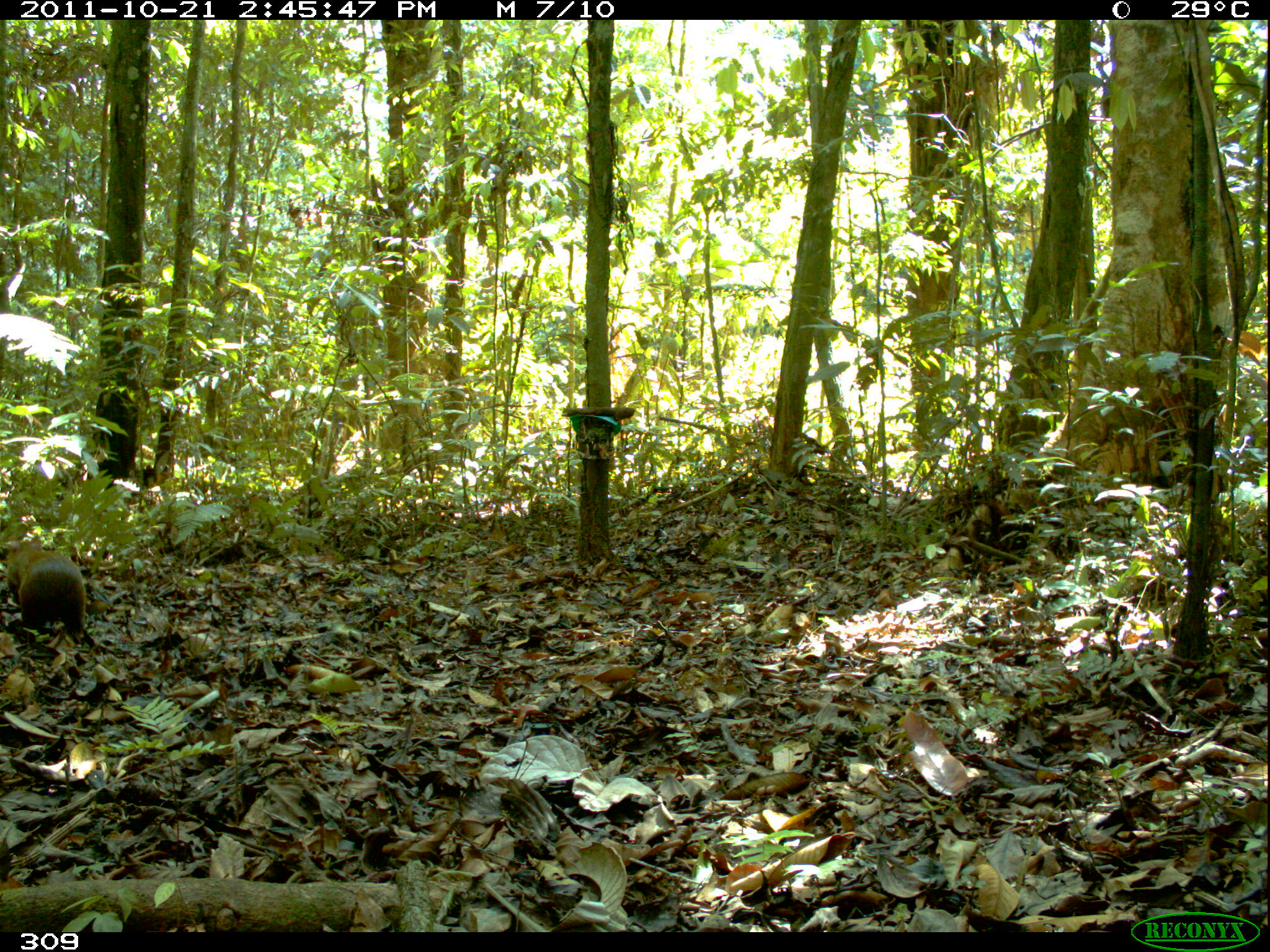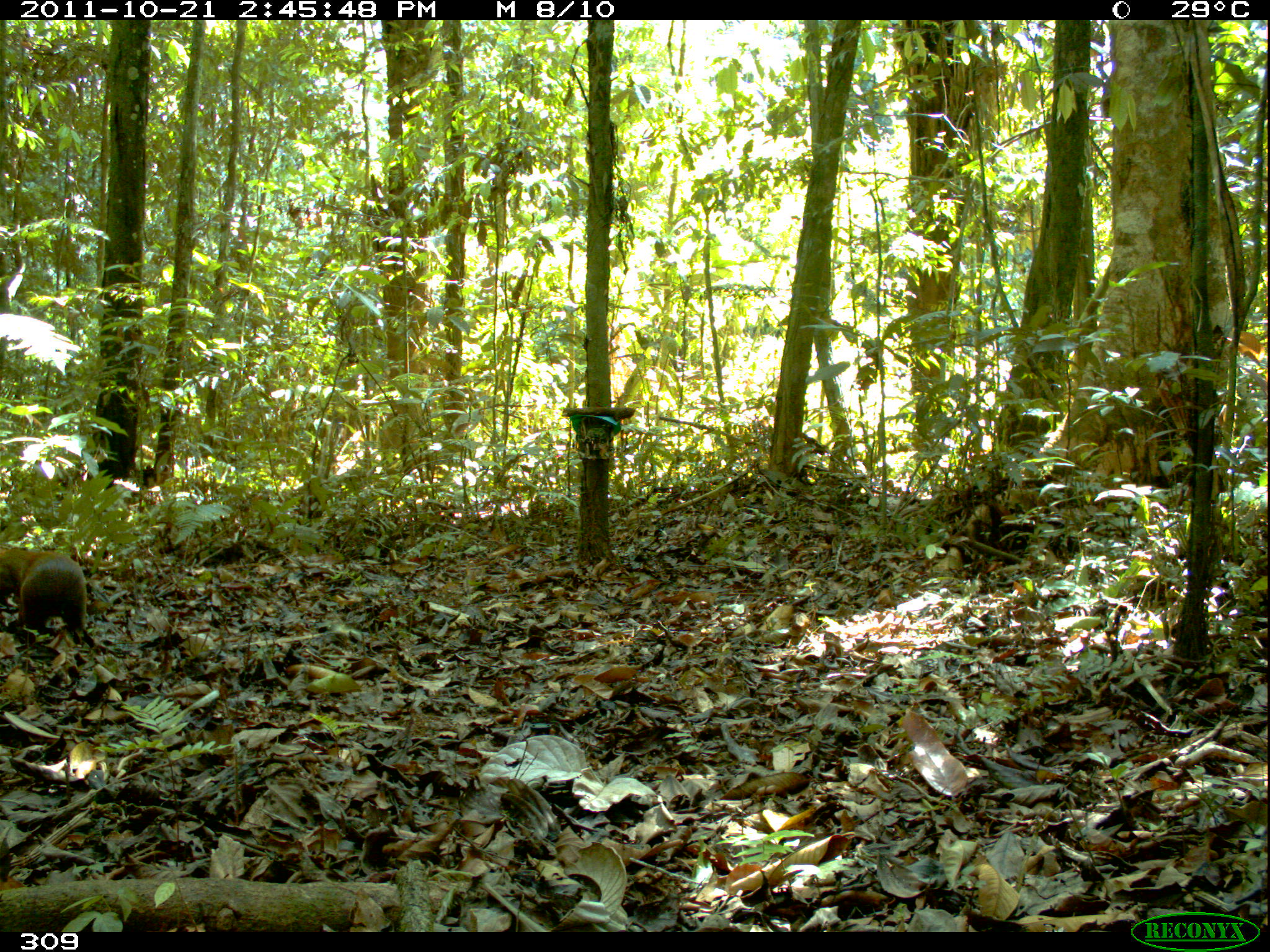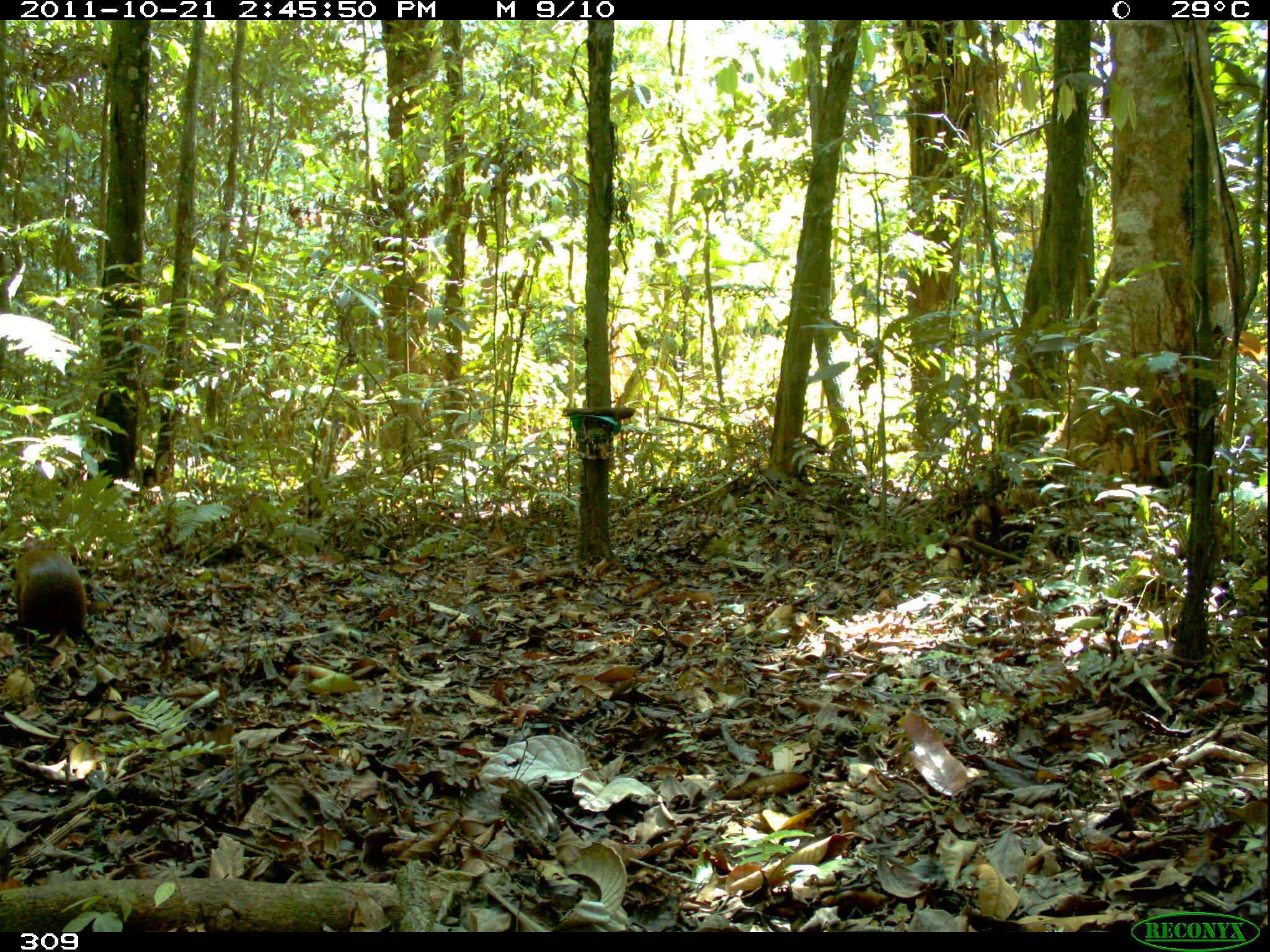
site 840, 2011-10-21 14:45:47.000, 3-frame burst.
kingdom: Animalia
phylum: Chordata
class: Mammalia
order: Rodentia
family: Dasyproctidae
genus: Dasyprocta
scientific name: Dasyprocta punctata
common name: central american agouti